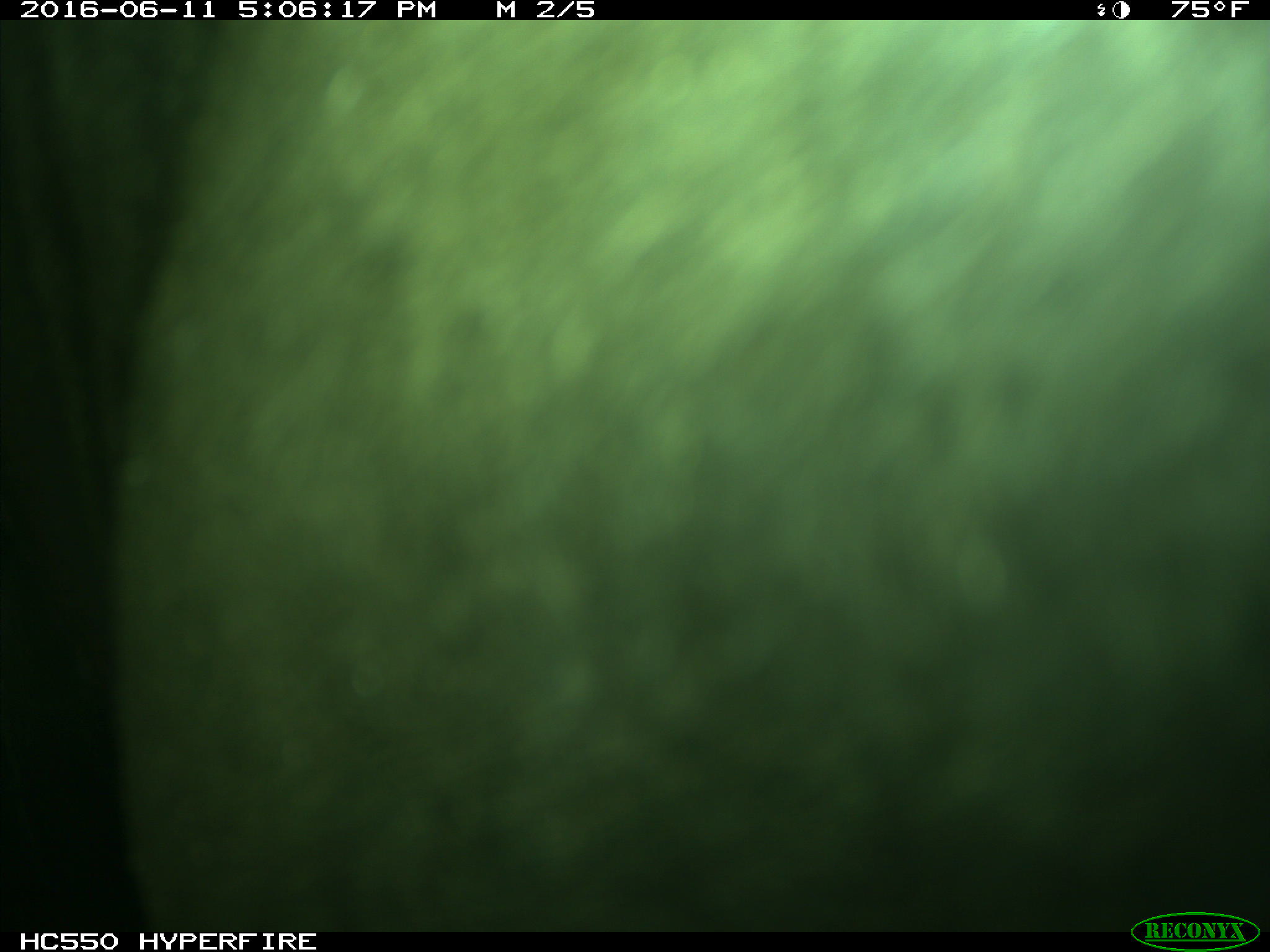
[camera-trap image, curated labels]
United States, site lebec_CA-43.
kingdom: Animalia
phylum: Chordata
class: Mammalia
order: Artiodactyla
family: Bovidae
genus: Bos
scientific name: Bos taurus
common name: domestic cow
Bos taurus (domestic cow).